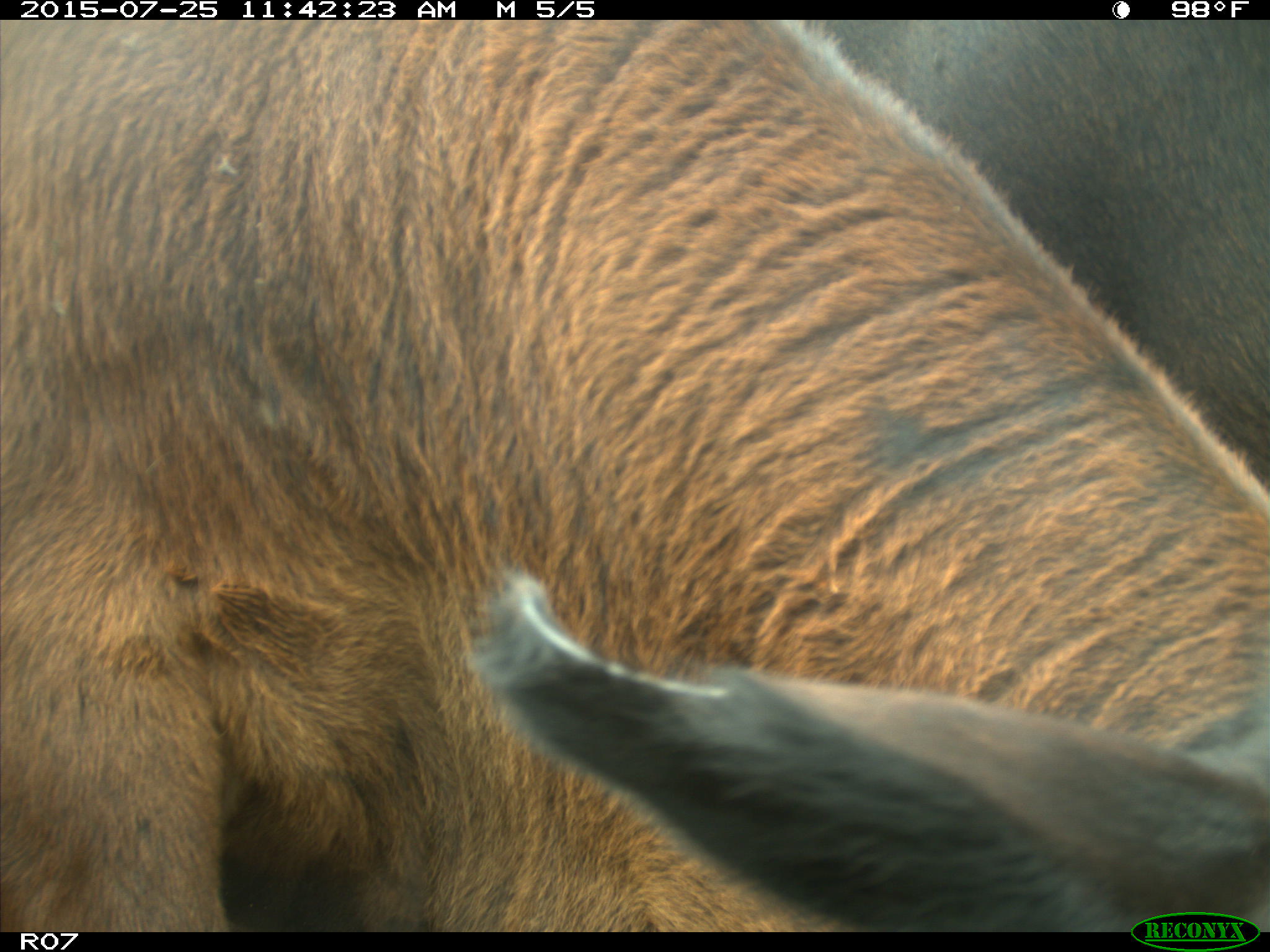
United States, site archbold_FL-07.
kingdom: Animalia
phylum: Chordata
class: Mammalia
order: Artiodactyla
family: Bovidae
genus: Bos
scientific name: Bos taurus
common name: domestic cow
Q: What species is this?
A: Bos taurus (domestic cow).